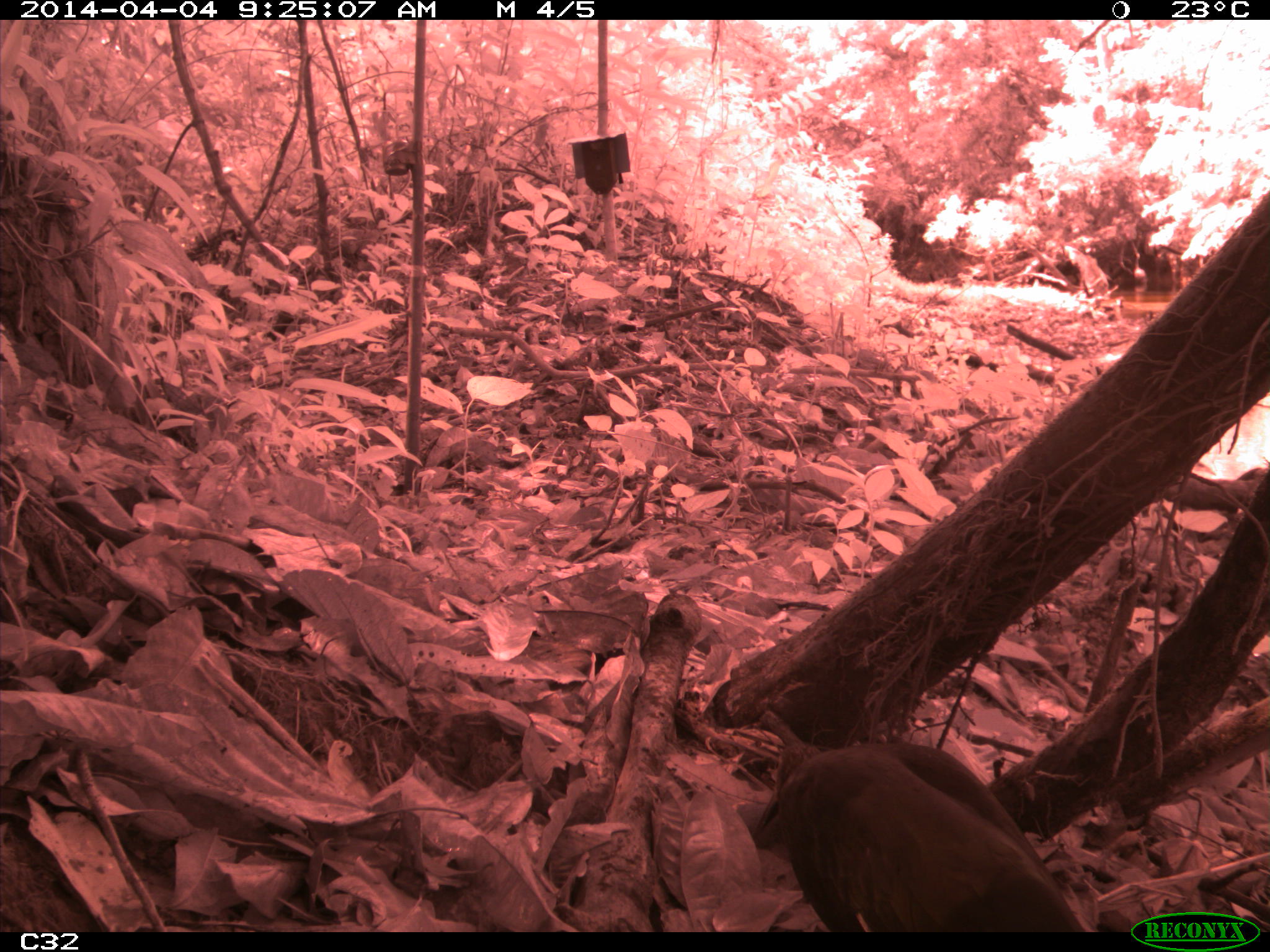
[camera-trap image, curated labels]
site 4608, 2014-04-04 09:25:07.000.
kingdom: Animalia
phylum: Chordata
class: Aves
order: Pelecaniformes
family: Threskiornithidae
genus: Mesembrinibis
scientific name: Mesembrinibis cayennensis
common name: green ibis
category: mesembrinis cayannensis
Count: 2.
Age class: adult.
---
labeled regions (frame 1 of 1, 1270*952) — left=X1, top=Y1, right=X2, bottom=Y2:
mesembrinis cayannensis: left=750, top=740, right=1083, bottom=930